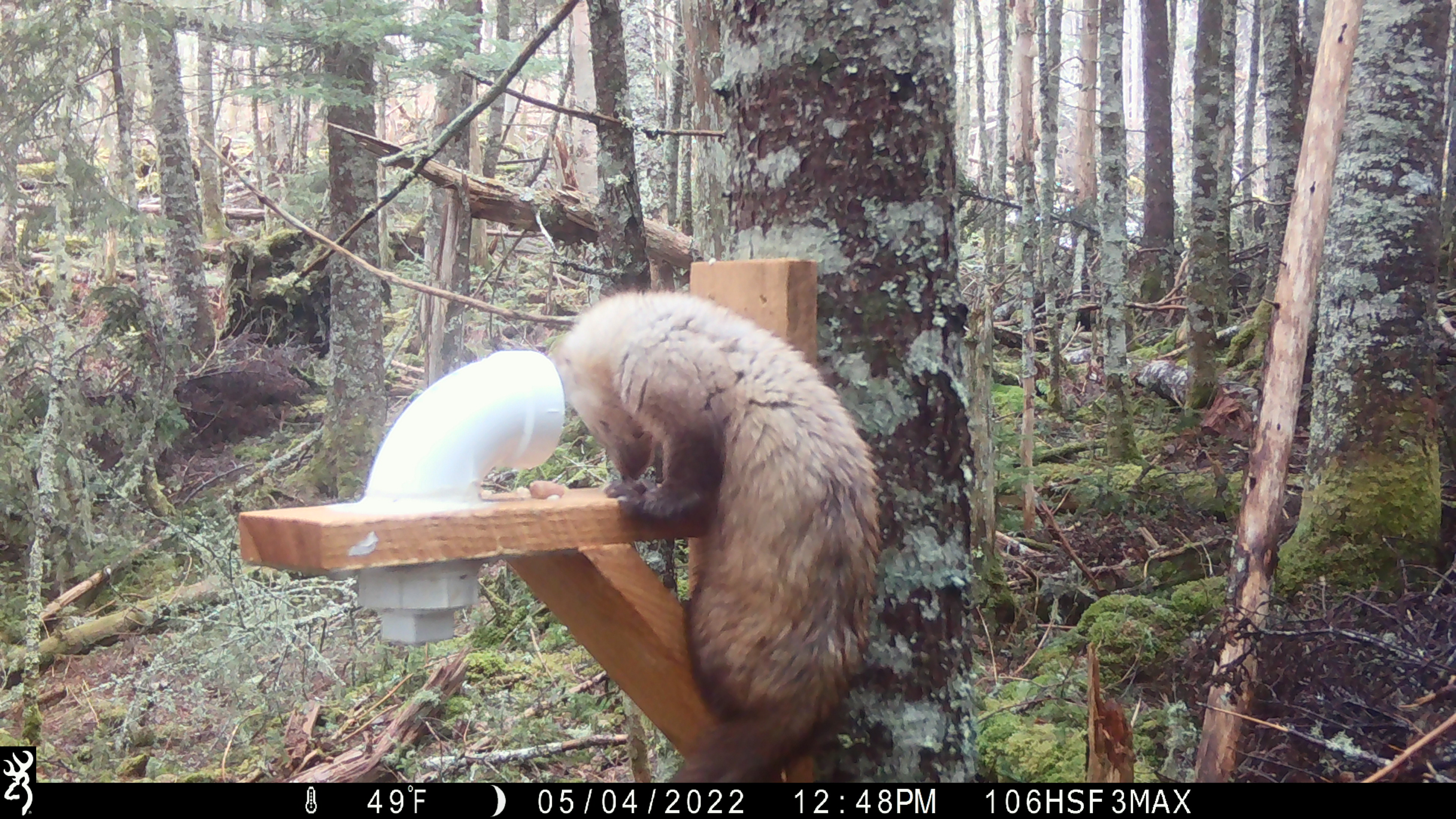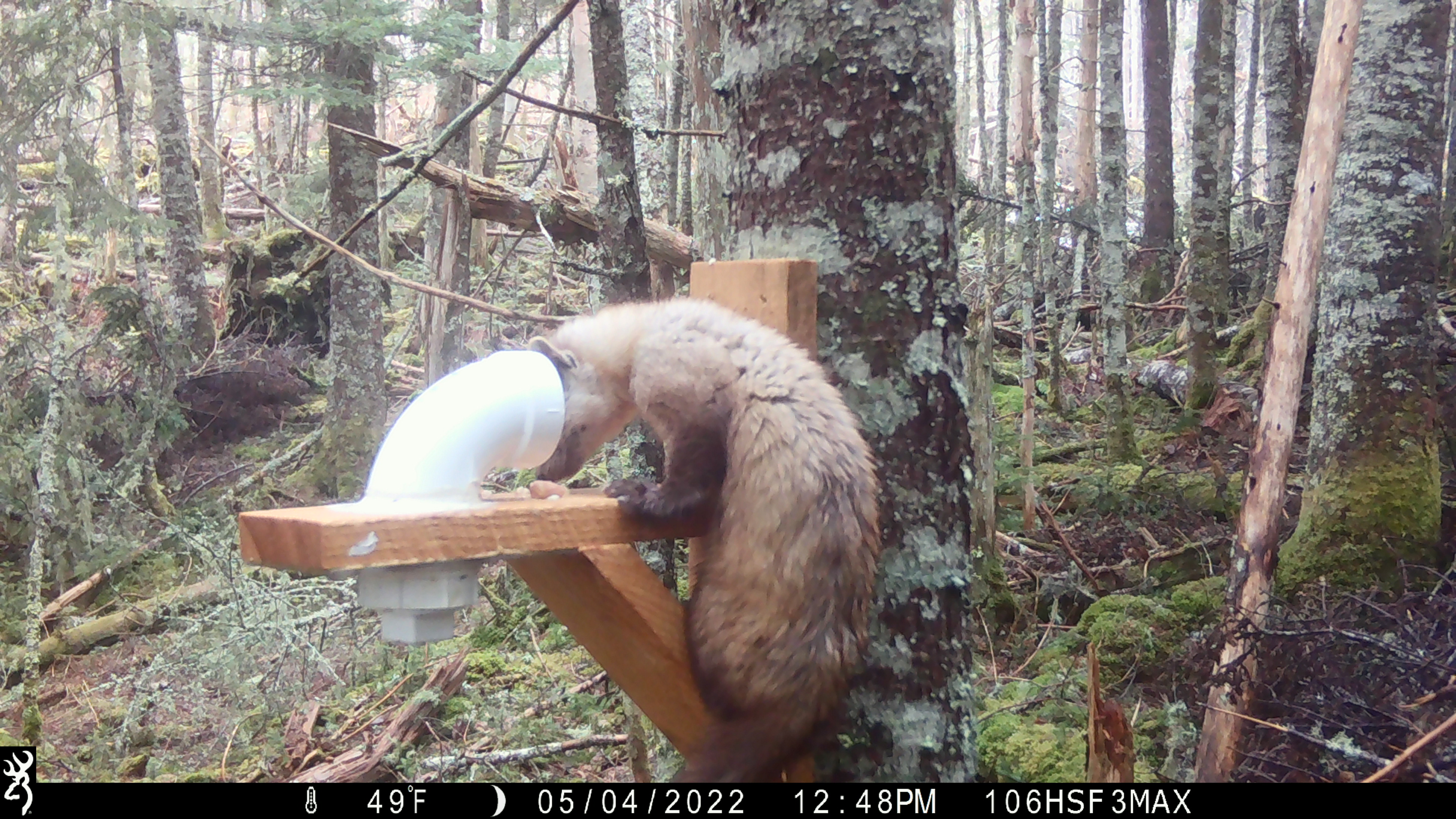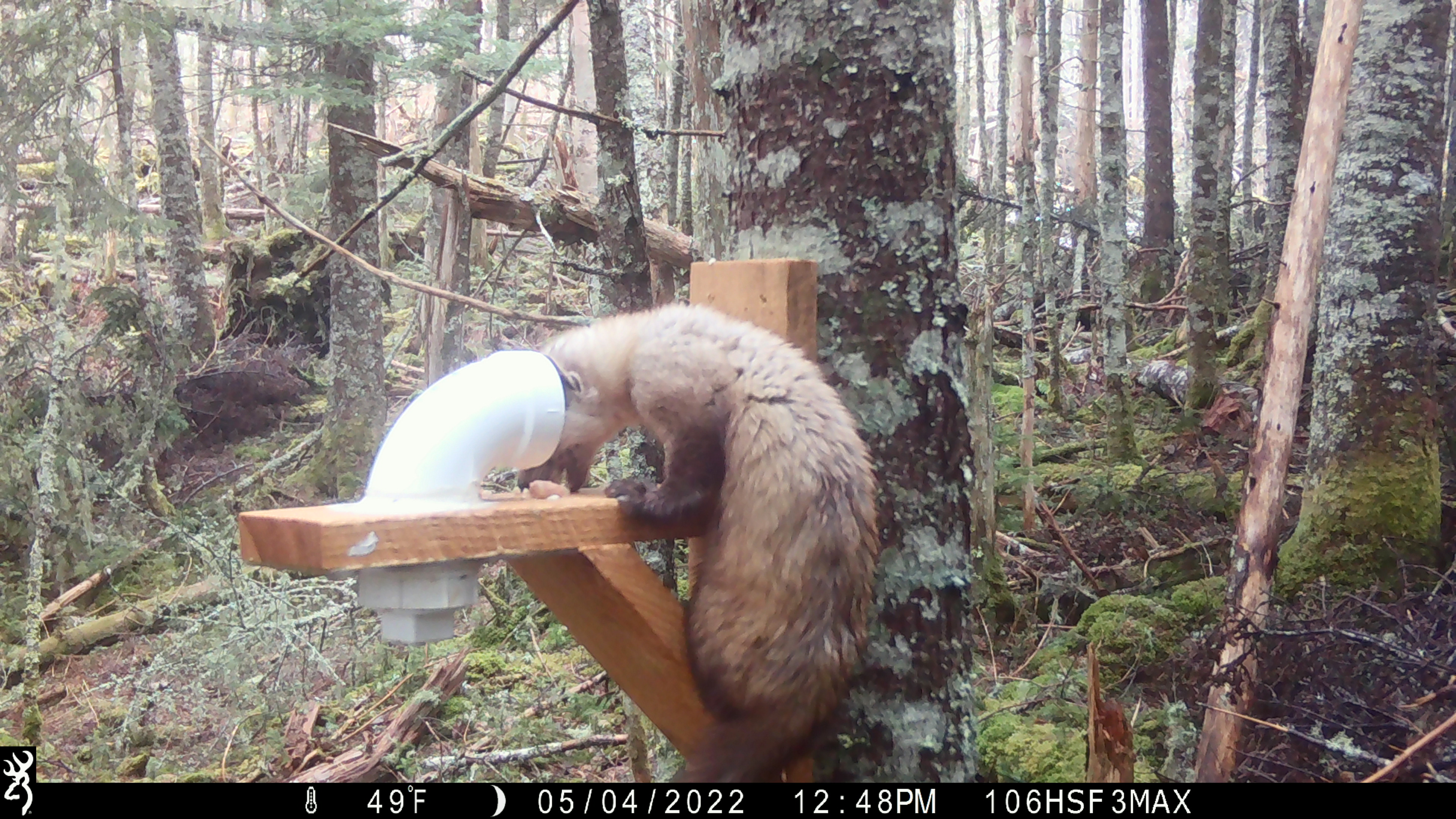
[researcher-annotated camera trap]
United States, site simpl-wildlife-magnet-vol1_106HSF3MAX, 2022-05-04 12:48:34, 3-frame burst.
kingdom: Animalia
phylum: Chordata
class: Mammalia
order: Carnivora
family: Mustelidae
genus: Martes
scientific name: Martes americana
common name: american marten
American marten (Martes americana).